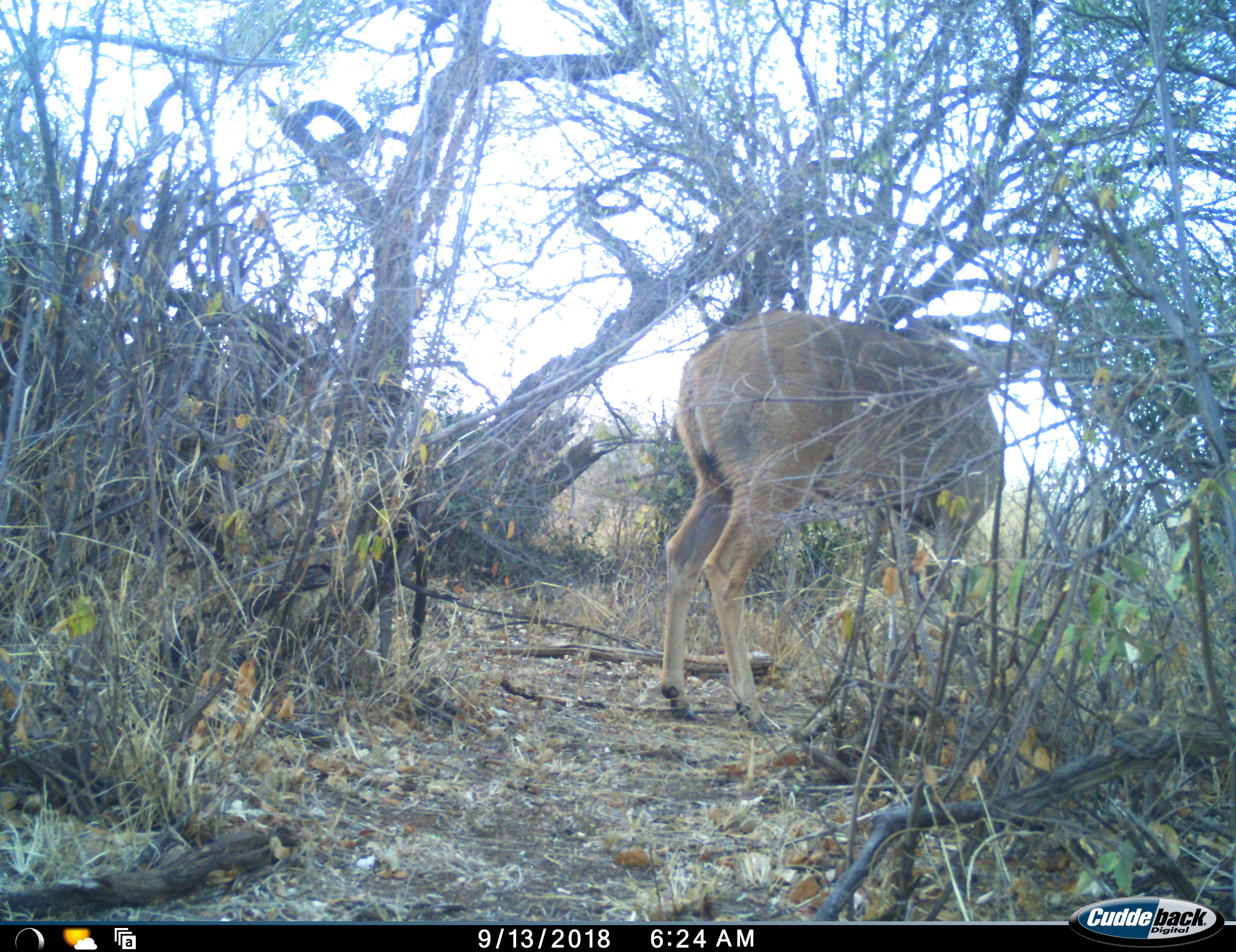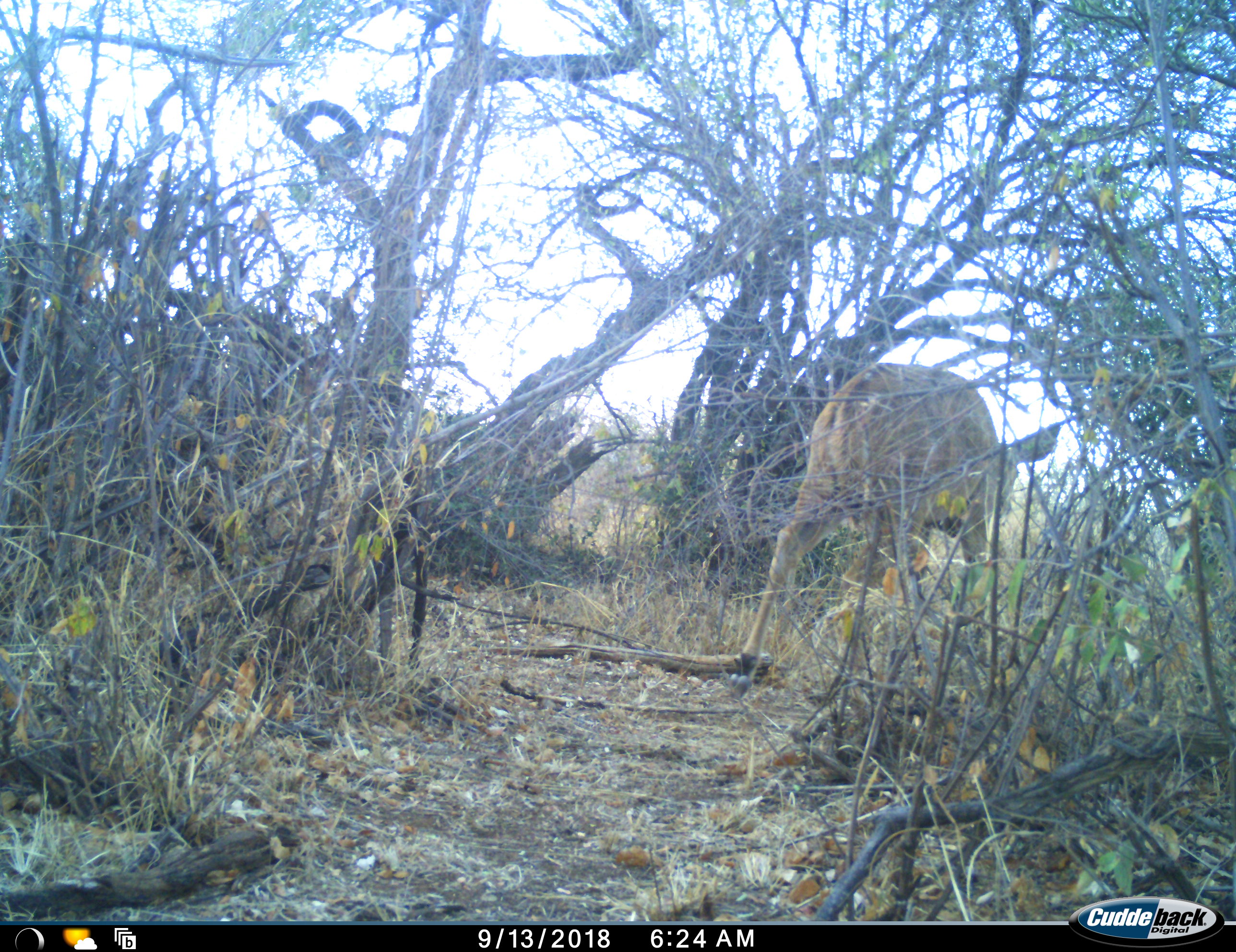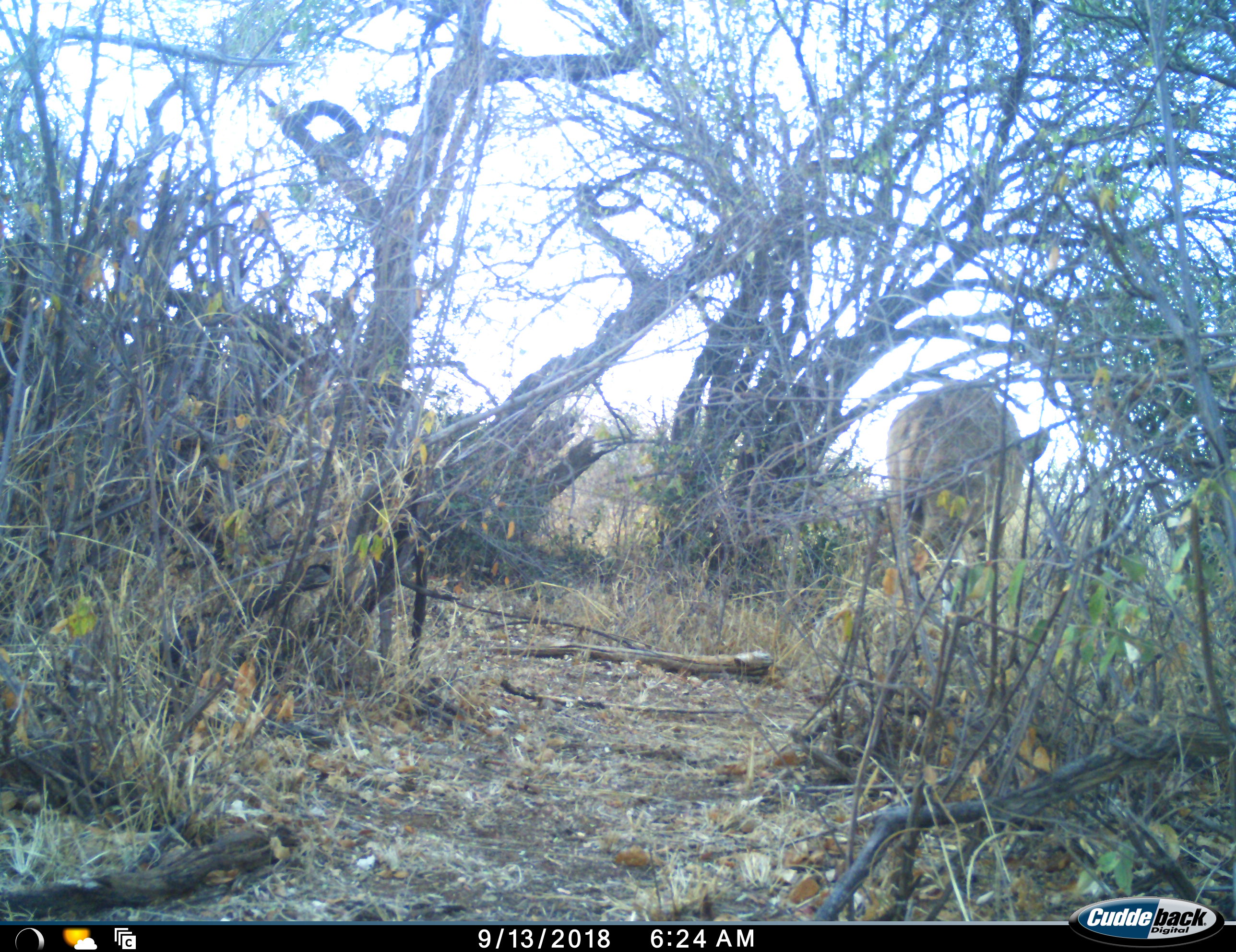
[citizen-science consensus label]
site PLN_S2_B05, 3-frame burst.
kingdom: Animalia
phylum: Chordata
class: Mammalia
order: Artiodactyla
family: Bovidae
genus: Tragelaphus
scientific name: Tragelaphus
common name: kudu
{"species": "kudu (Tragelaphus)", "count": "1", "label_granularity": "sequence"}